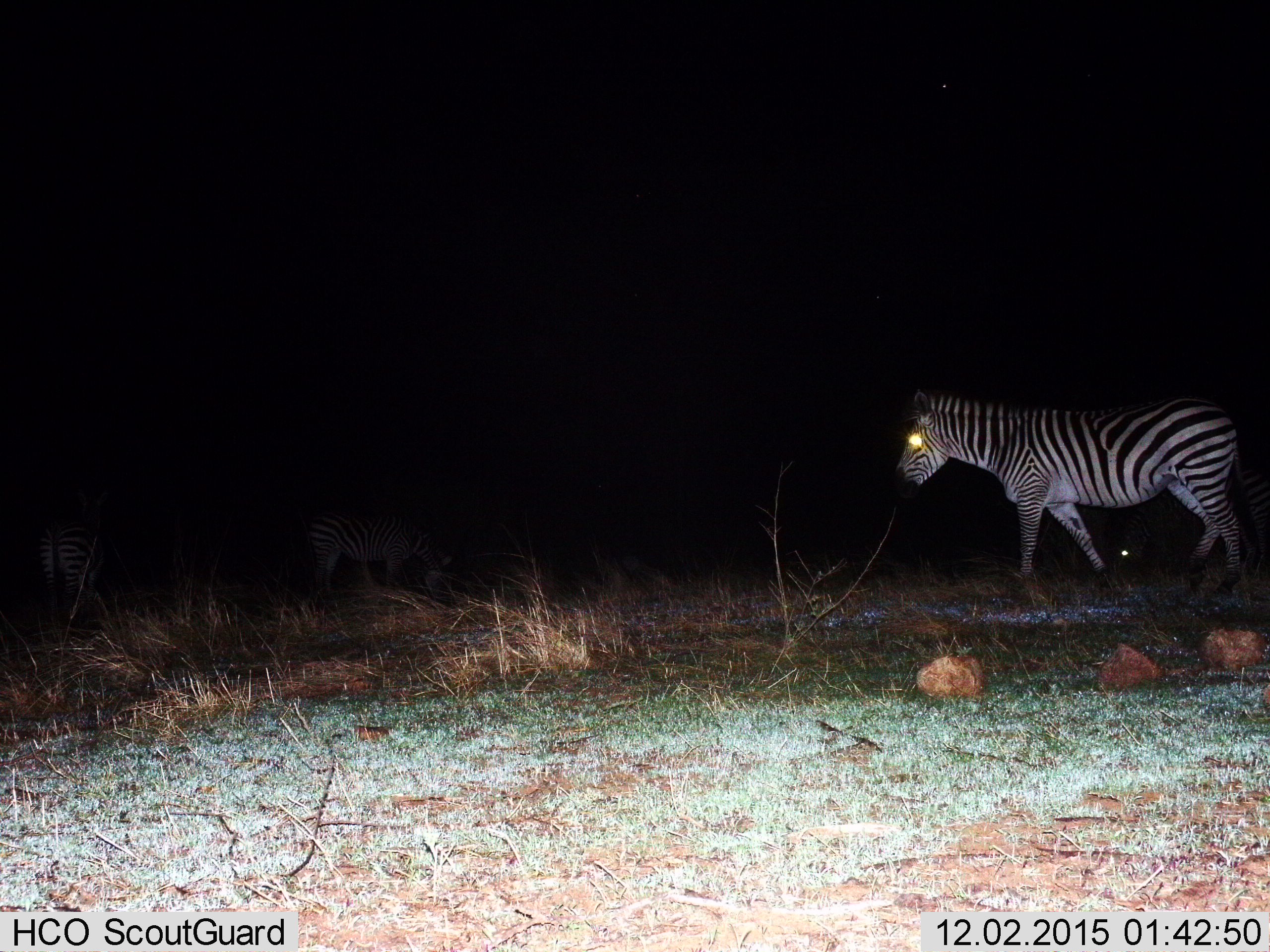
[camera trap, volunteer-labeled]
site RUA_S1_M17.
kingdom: Animalia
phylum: Chordata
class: Mammalia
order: Perissodactyla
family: Equidae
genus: Equus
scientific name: Equus quagga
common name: plains zebra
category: zebraplains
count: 3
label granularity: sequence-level